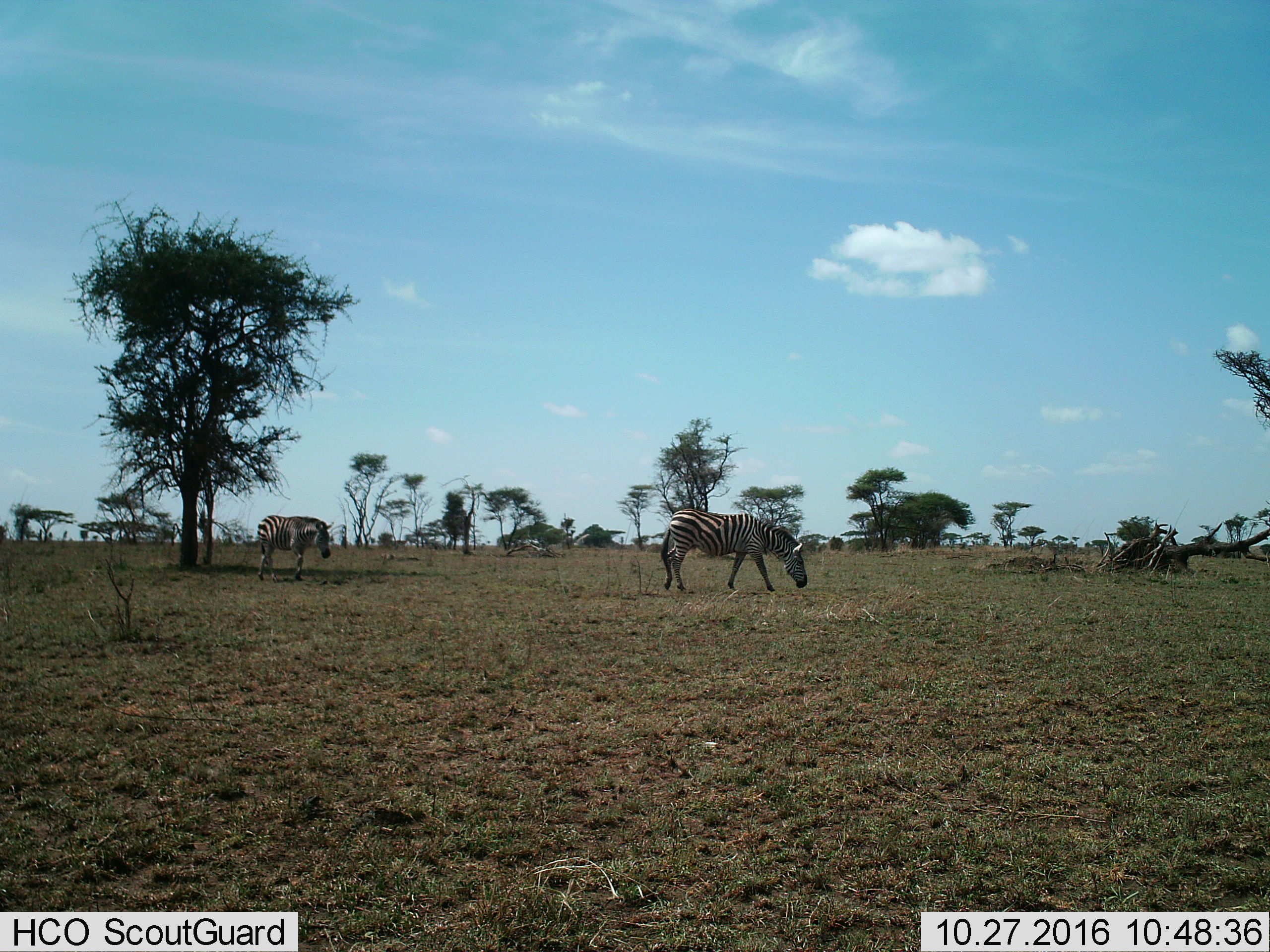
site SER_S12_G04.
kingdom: Animalia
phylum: Chordata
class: Mammalia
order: Perissodactyla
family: Equidae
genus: Equus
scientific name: Equus quagga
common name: plains zebra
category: zebraplains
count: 2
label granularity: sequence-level